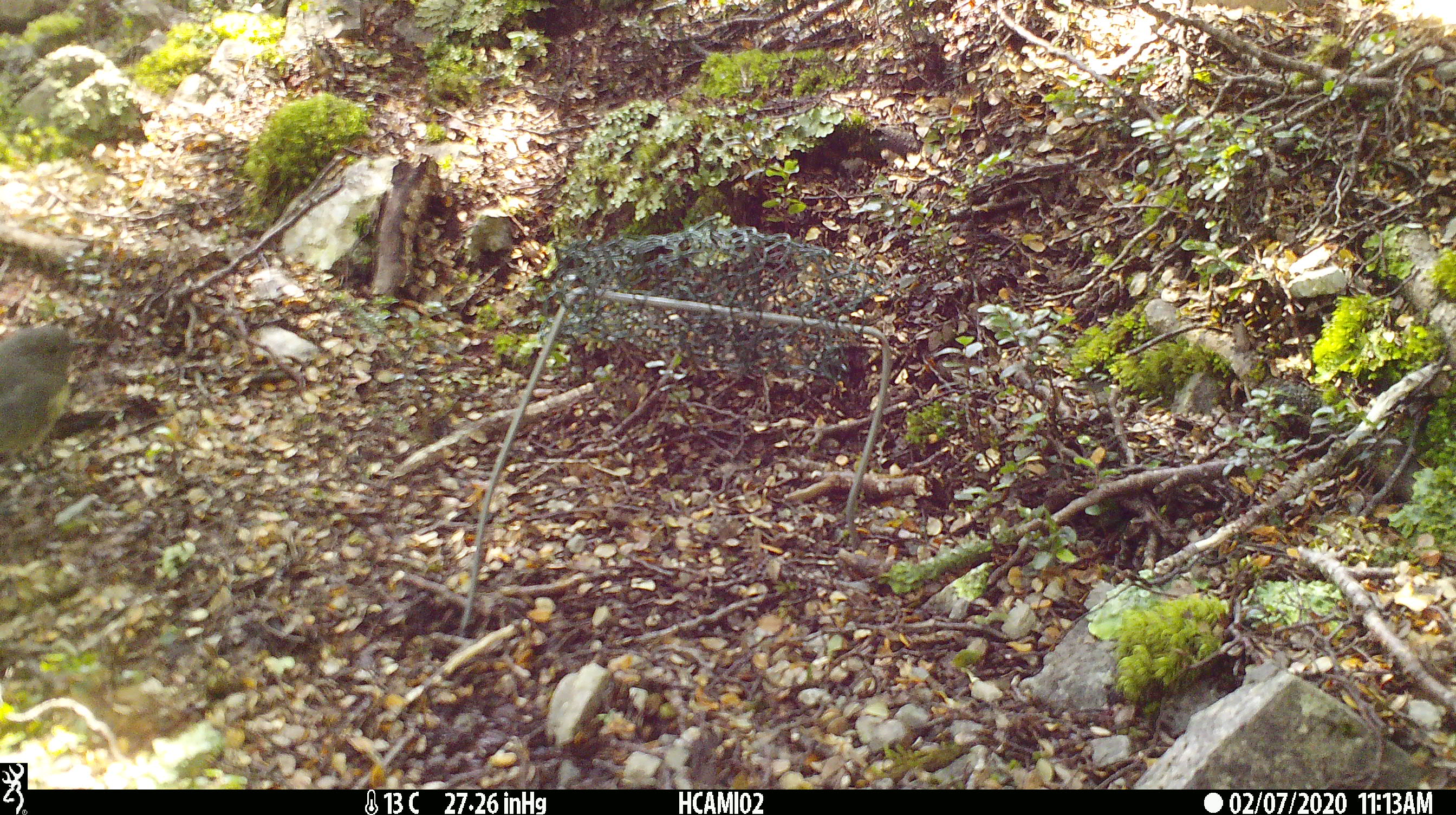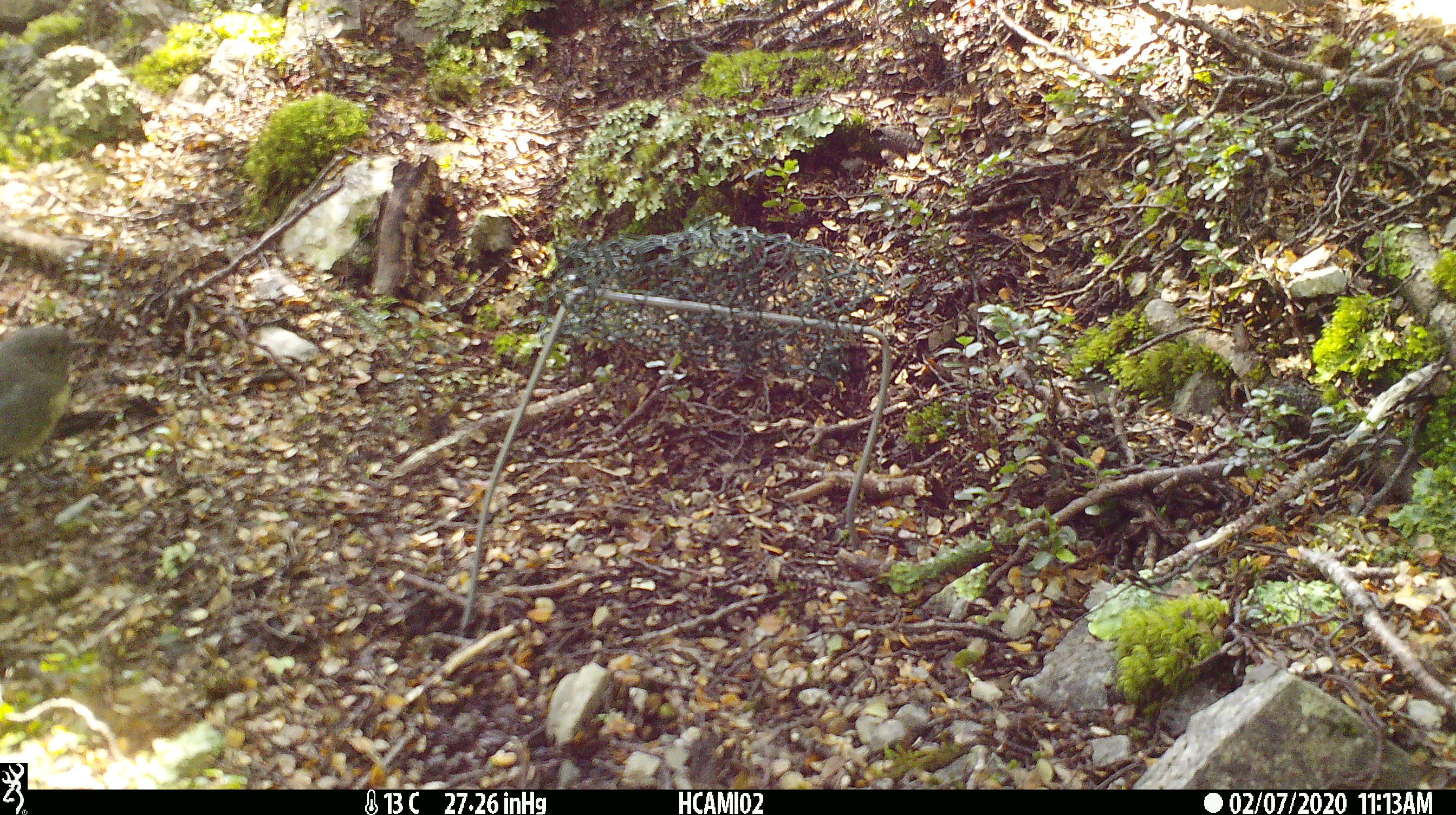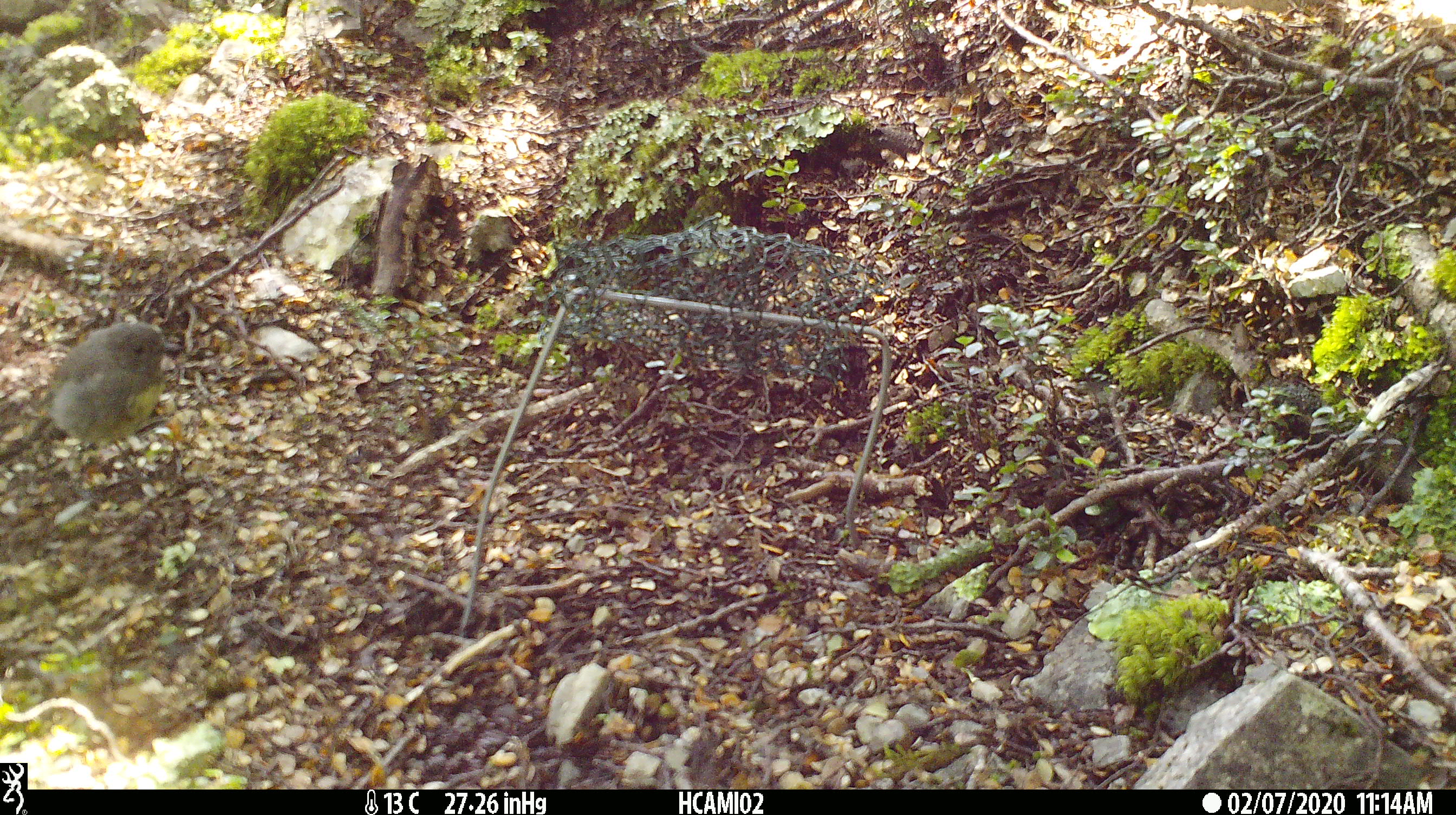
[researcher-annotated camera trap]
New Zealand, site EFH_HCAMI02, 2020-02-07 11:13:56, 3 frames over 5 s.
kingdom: Animalia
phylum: Chordata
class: Aves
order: Passeriformes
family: Petroicidae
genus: Petroica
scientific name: Petroica australis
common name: new zealand robin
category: robin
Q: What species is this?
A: Robin (new zealand robin) (Petroica australis).